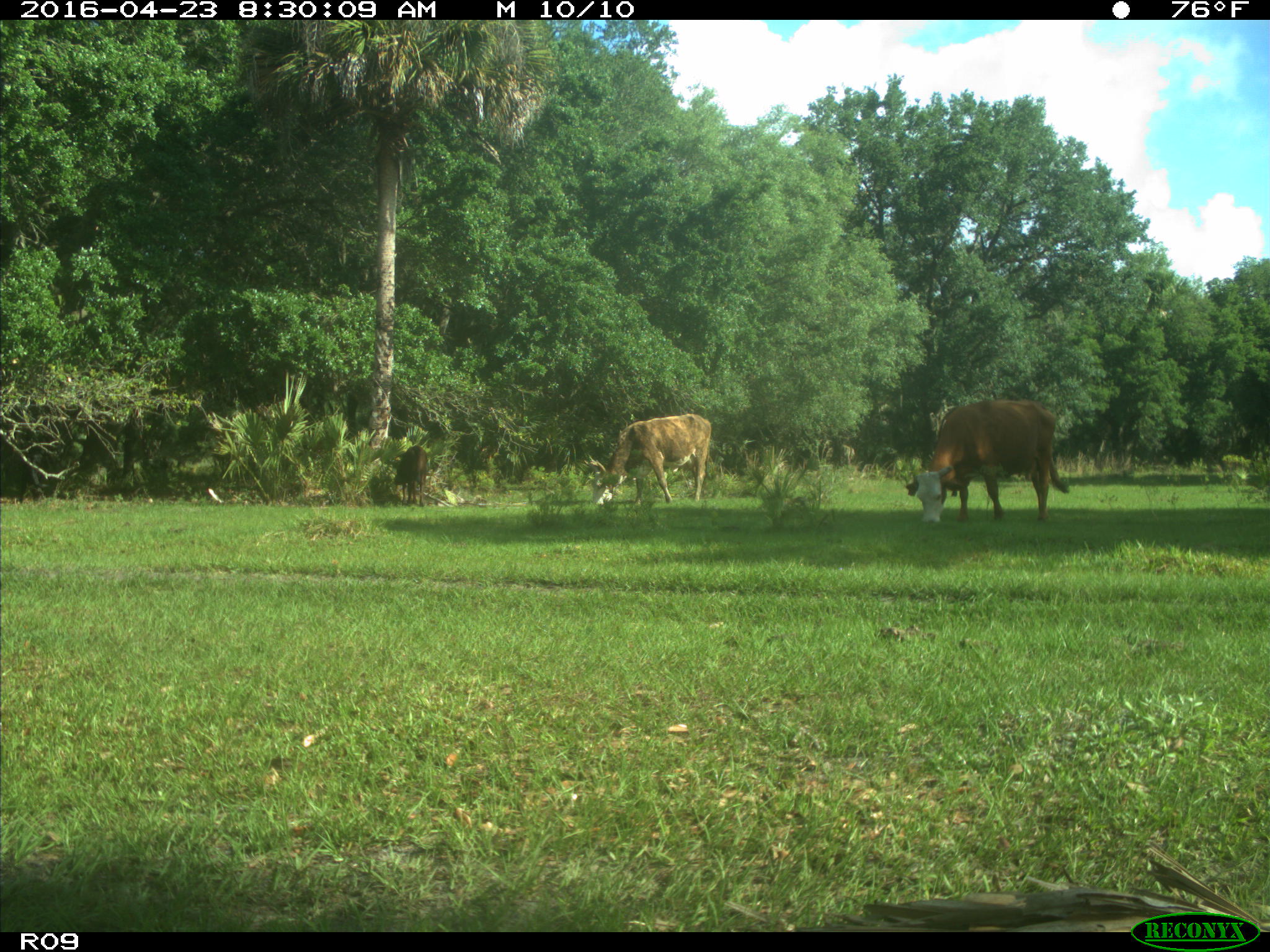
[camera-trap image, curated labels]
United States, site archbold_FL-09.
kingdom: Animalia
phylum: Chordata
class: Mammalia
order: Artiodactyla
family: Bovidae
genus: Bos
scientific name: Bos taurus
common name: domestic cow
Bos taurus (domestic cow).